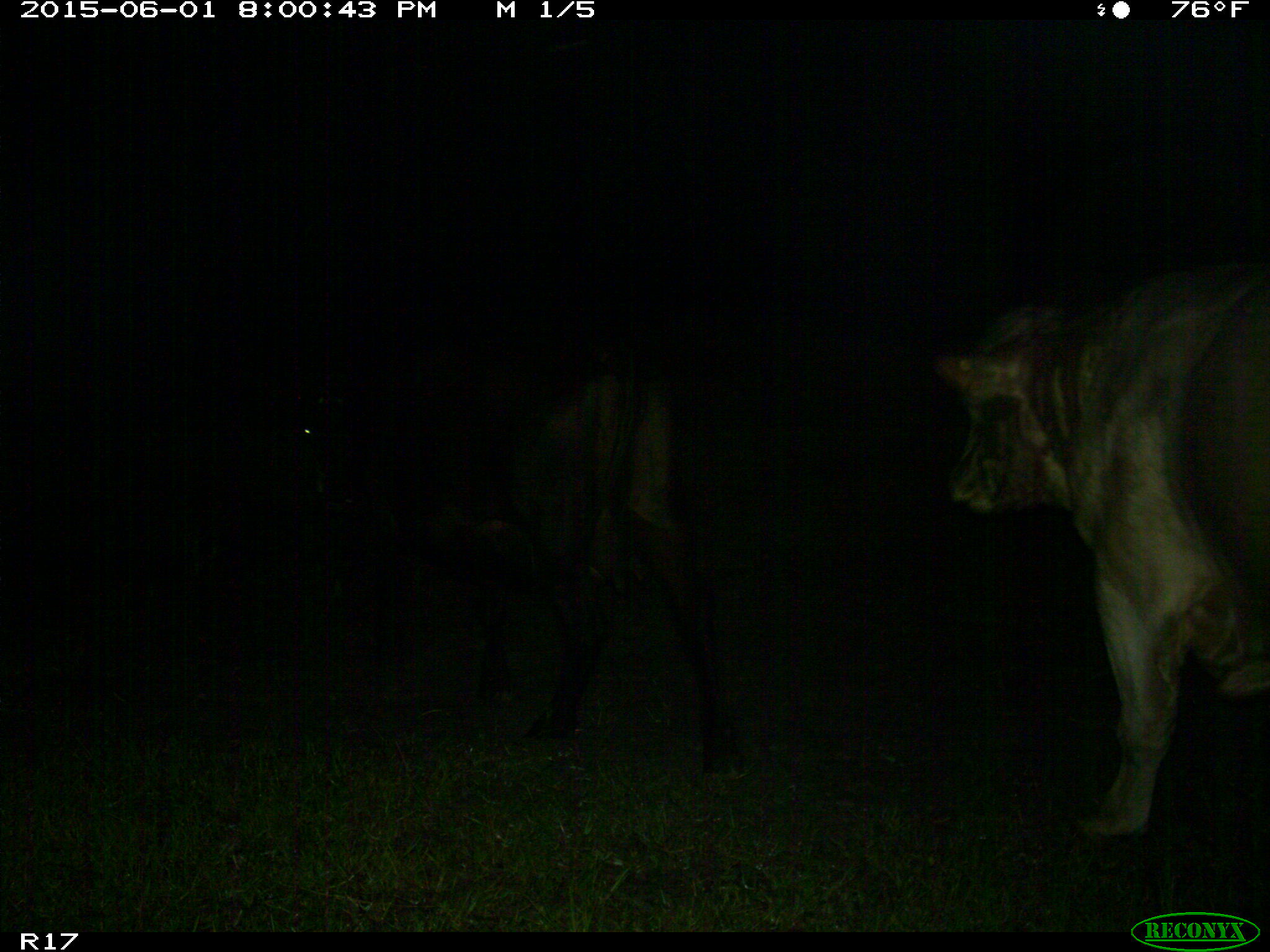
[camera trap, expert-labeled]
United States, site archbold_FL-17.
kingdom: Animalia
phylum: Chordata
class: Mammalia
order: Artiodactyla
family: Bovidae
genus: Bos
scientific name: Bos taurus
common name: domestic cow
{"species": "Bos taurus (domestic cow)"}